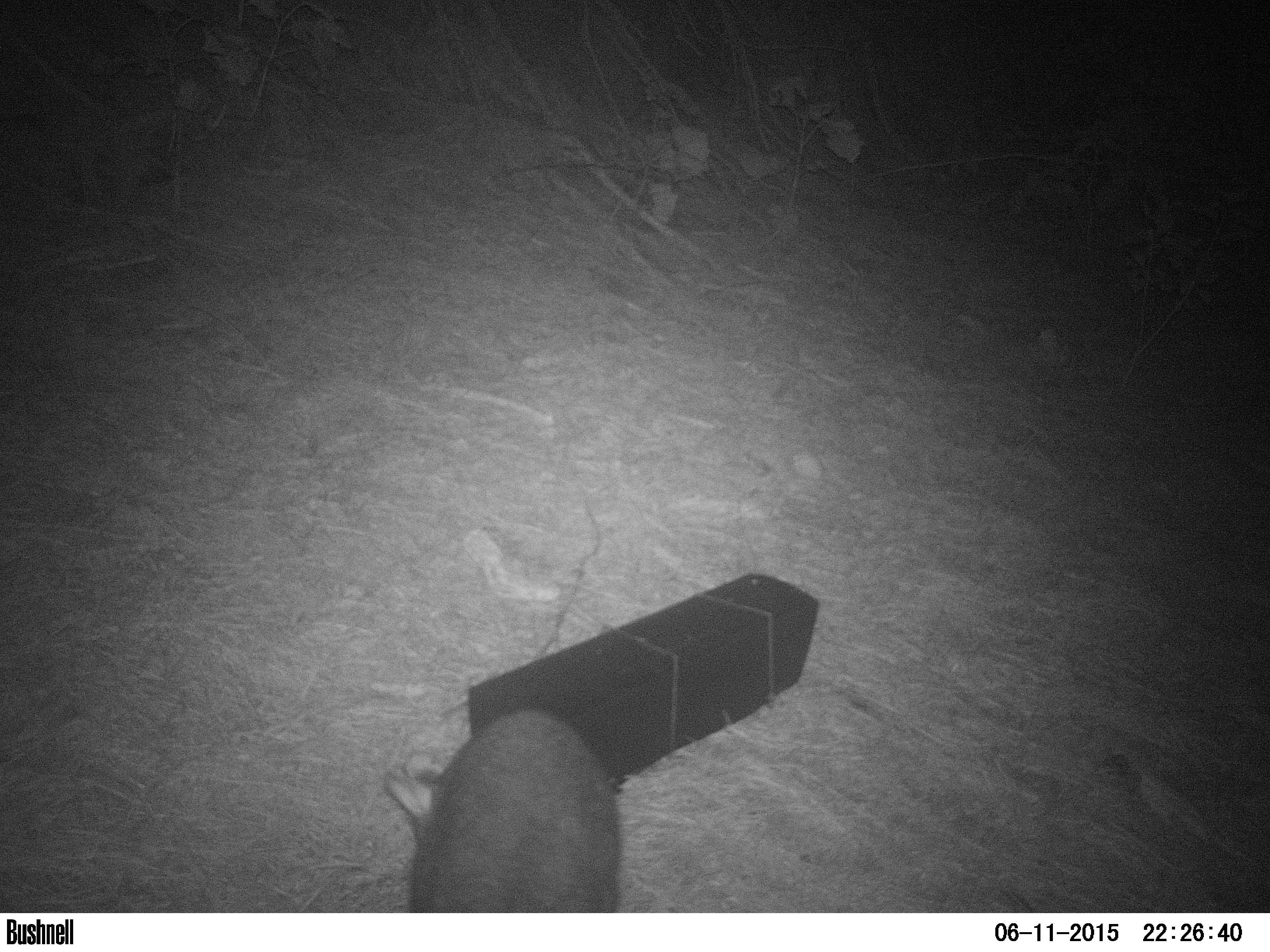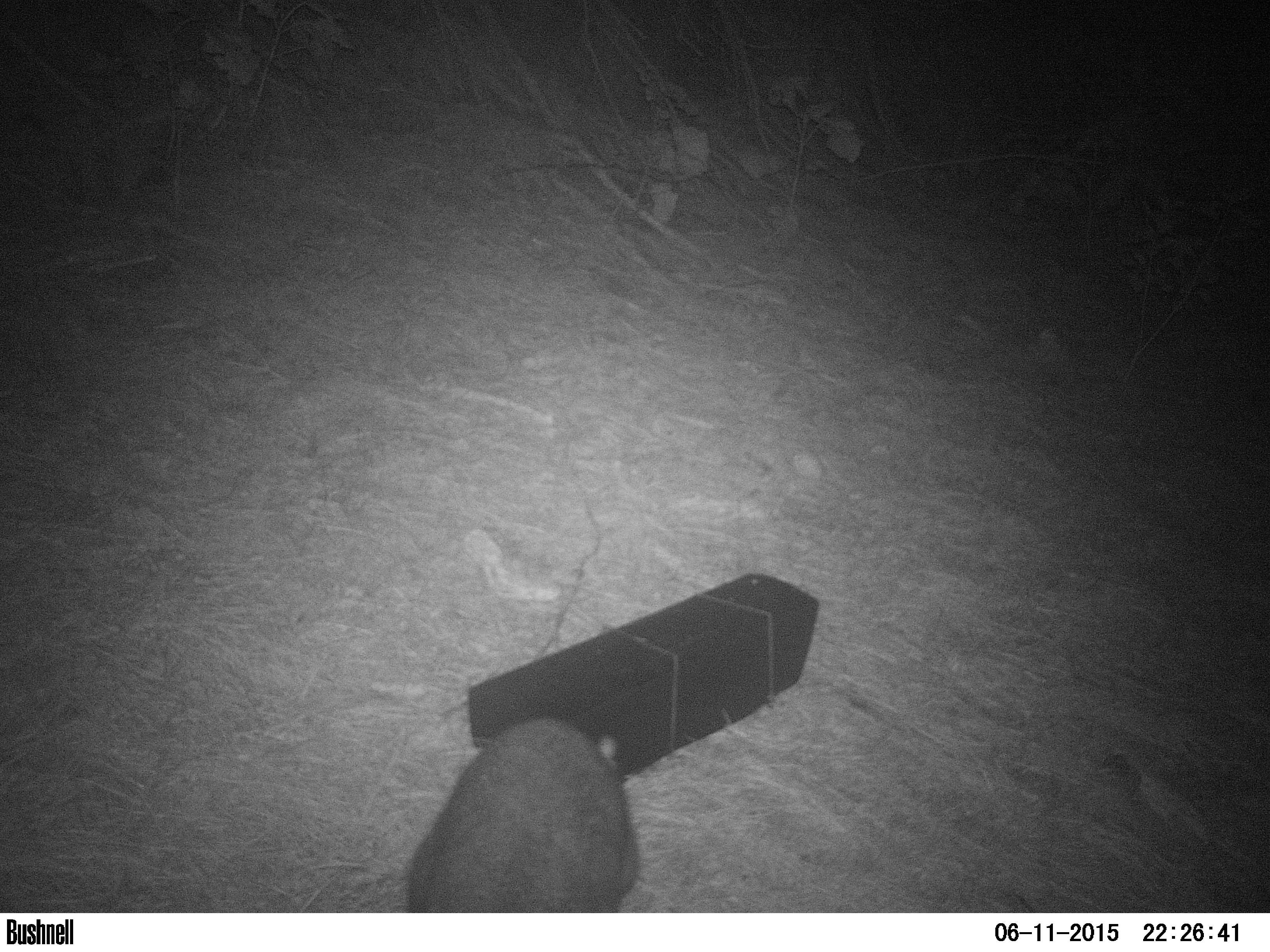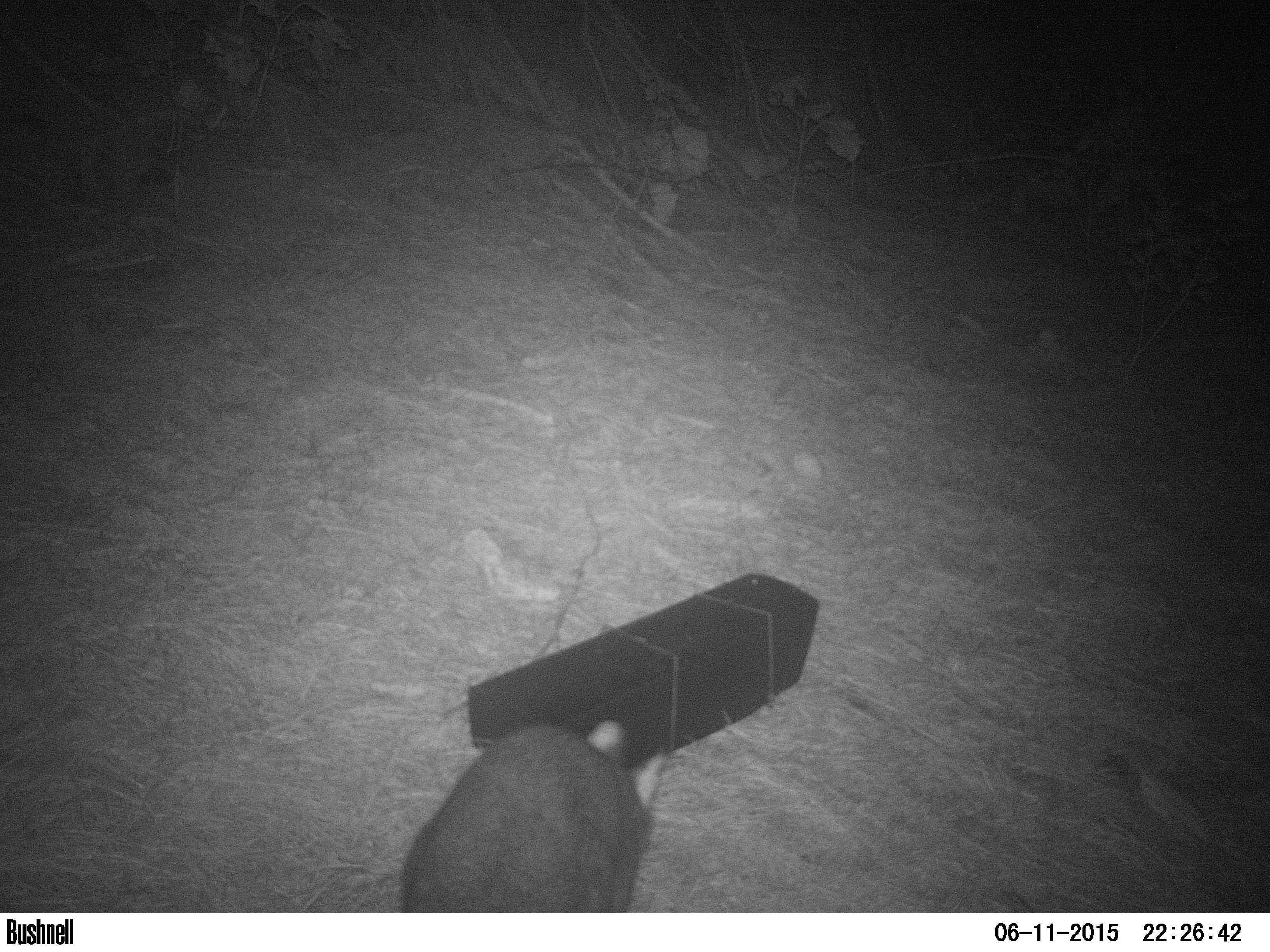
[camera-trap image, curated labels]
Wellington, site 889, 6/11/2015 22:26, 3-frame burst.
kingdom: Animalia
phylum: Chordata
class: Mammalia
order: Didelphimorphia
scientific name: Didelphimorphia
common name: possum